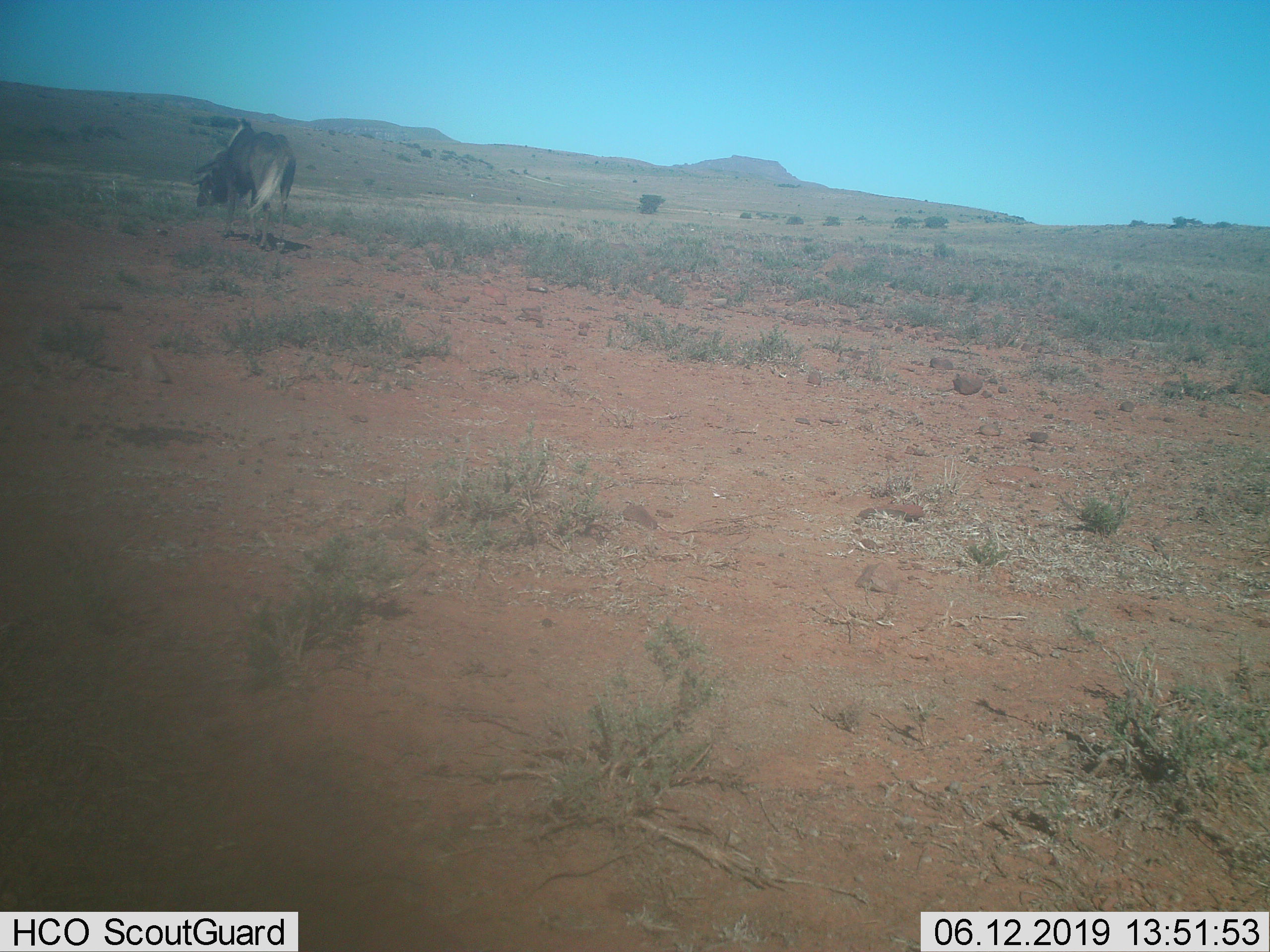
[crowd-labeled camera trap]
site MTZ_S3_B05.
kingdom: Animalia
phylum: Chordata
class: Mammalia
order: Artiodactyla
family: Bovidae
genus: Connochaetes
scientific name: Connochaetes gnou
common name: black wildebeest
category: wildebeestblack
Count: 1.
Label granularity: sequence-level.